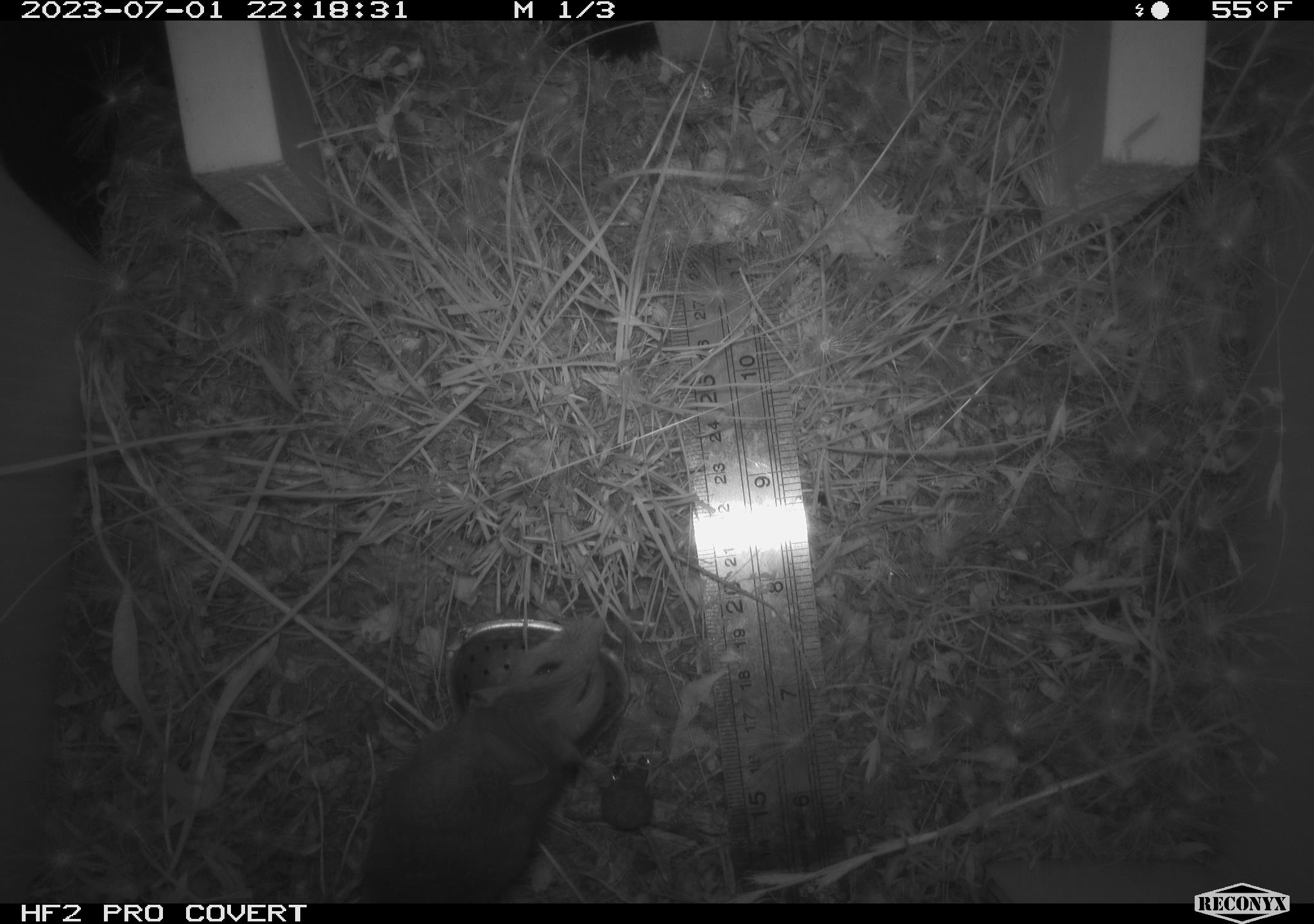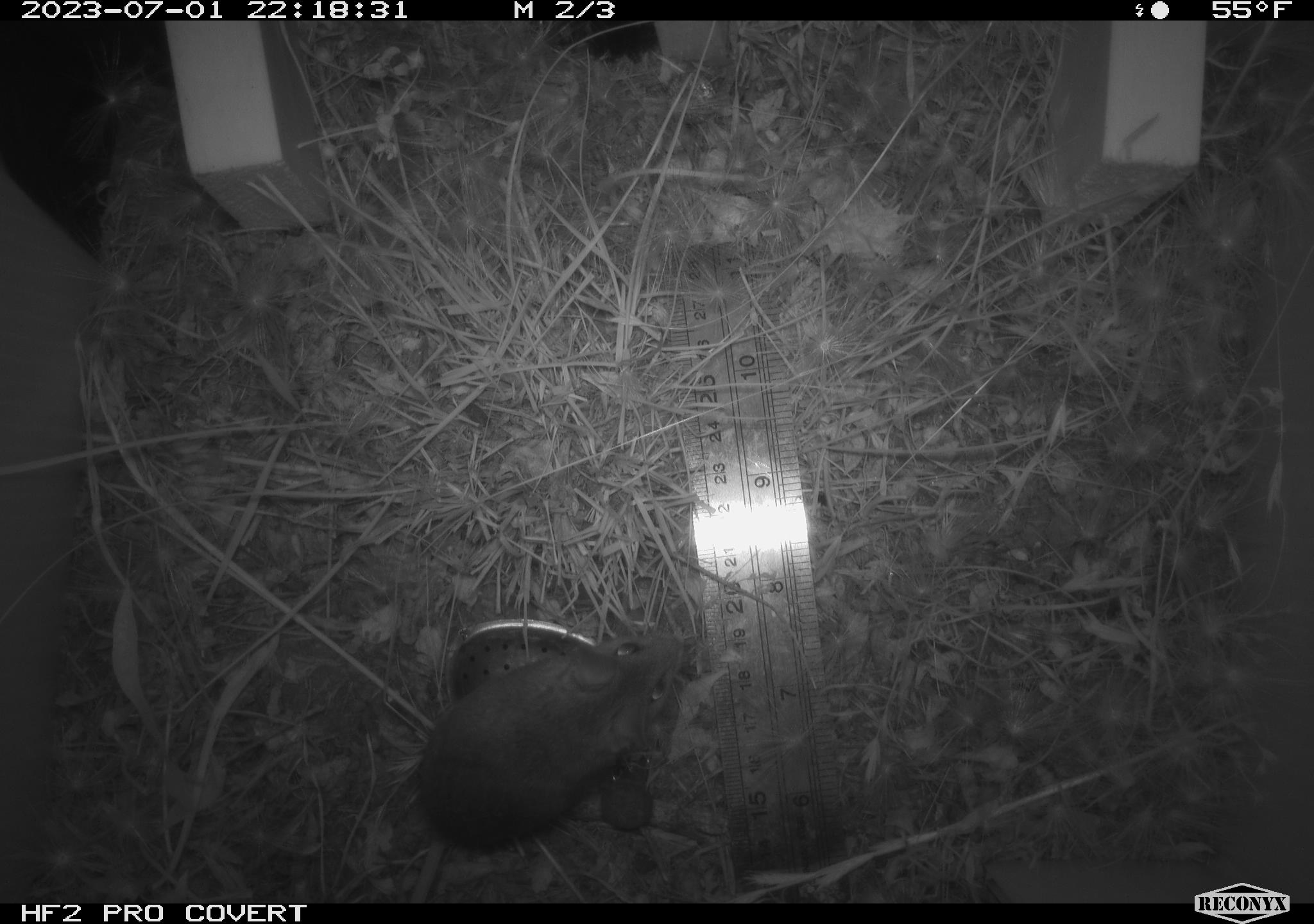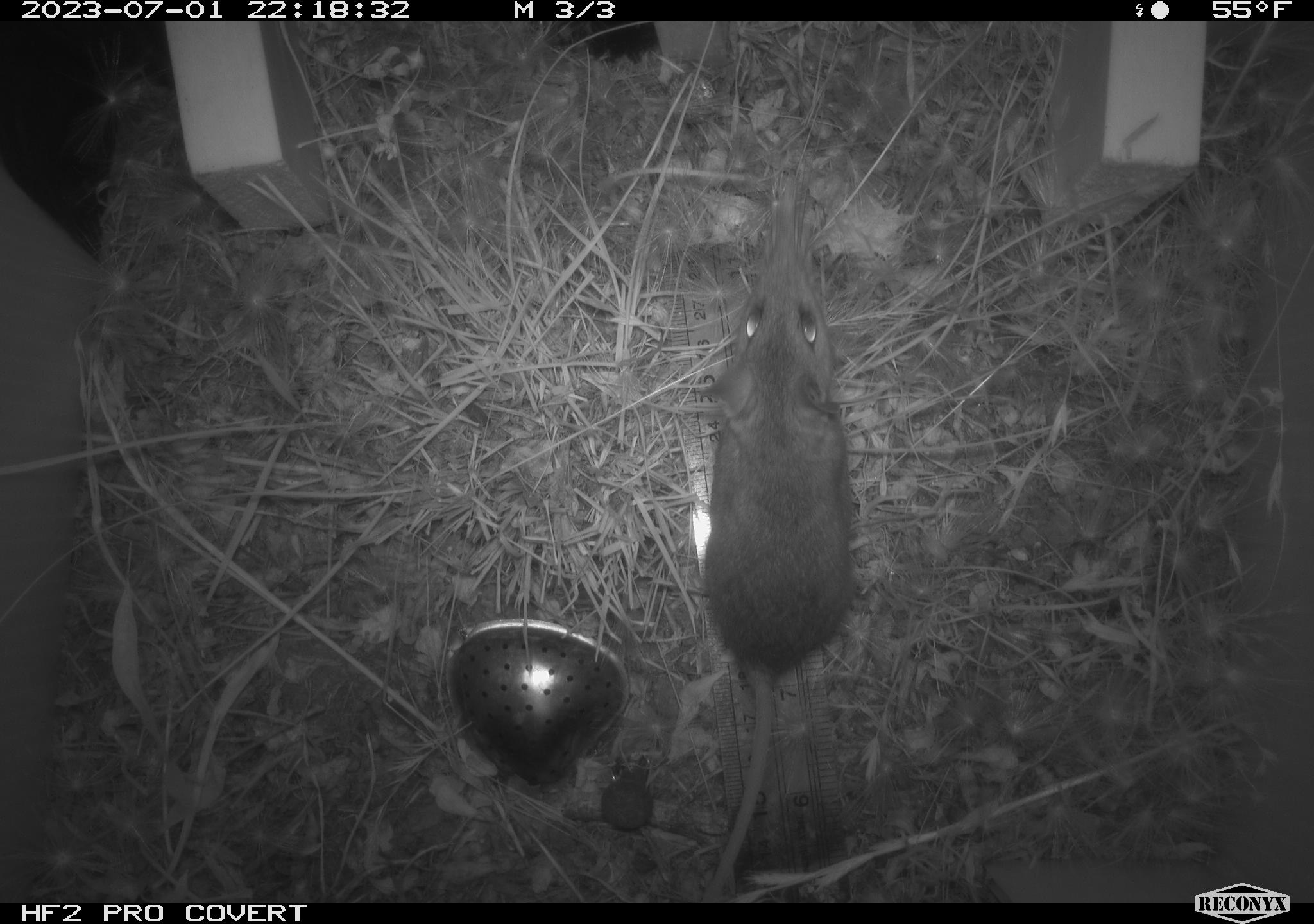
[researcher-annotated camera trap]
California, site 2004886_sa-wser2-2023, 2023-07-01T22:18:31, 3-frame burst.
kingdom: Animalia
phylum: Chordata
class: Mammalia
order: Rodentia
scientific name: Rodentia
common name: mouse species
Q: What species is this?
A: Mouse species (Rodentia).